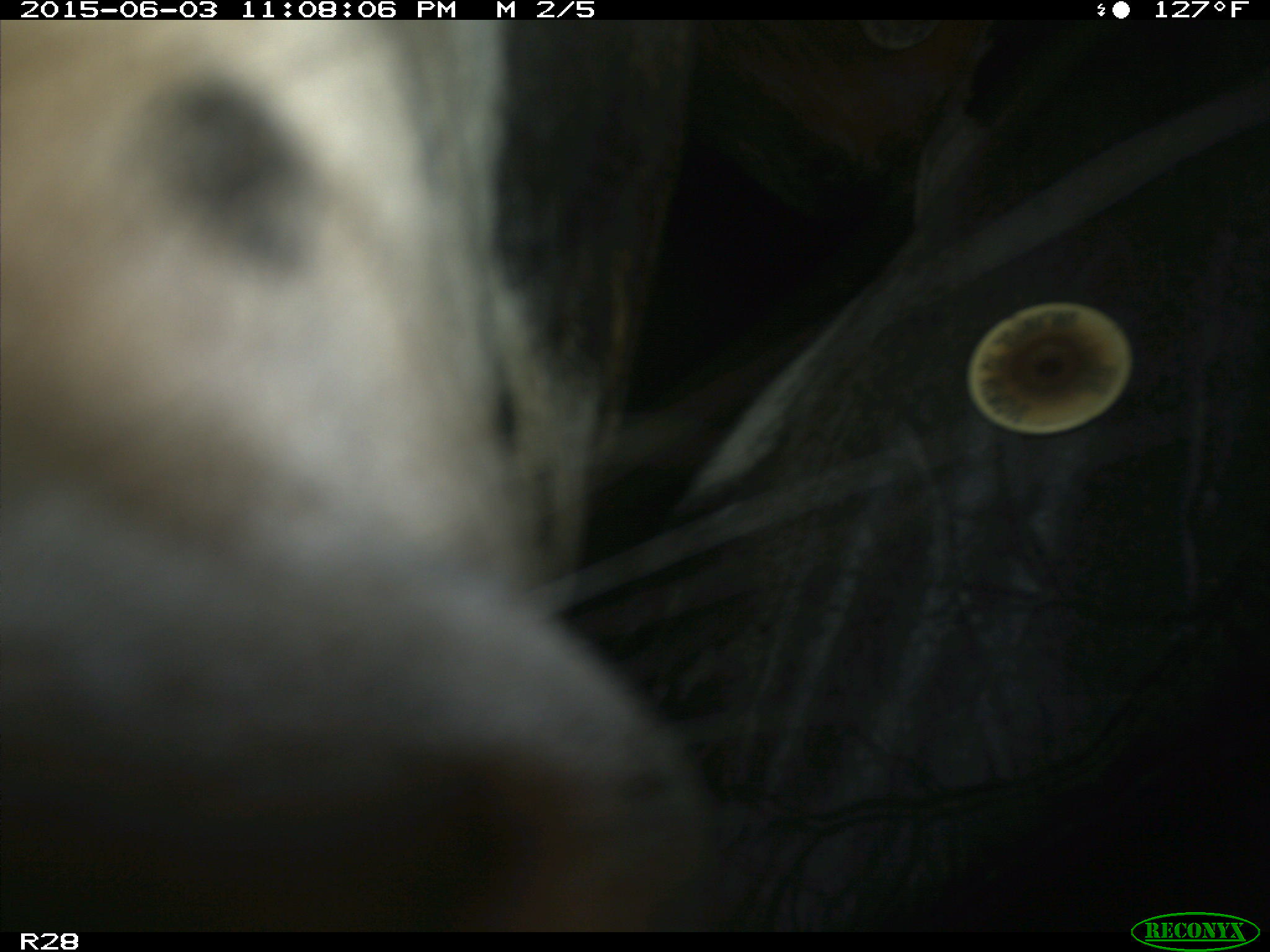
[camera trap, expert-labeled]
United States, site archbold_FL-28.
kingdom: Animalia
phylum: Chordata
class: Mammalia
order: Artiodactyla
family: Bovidae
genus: Bos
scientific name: Bos taurus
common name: domestic cow